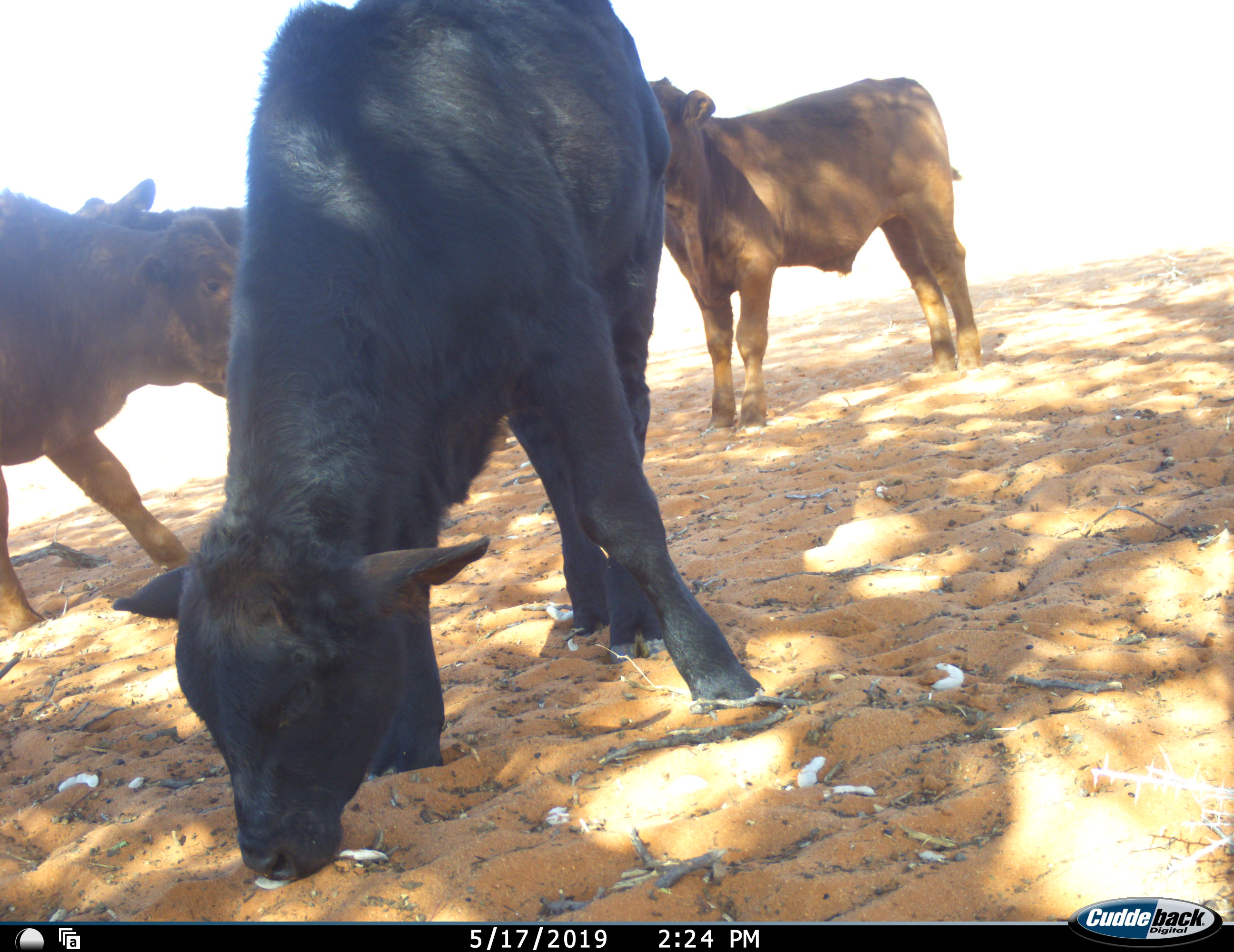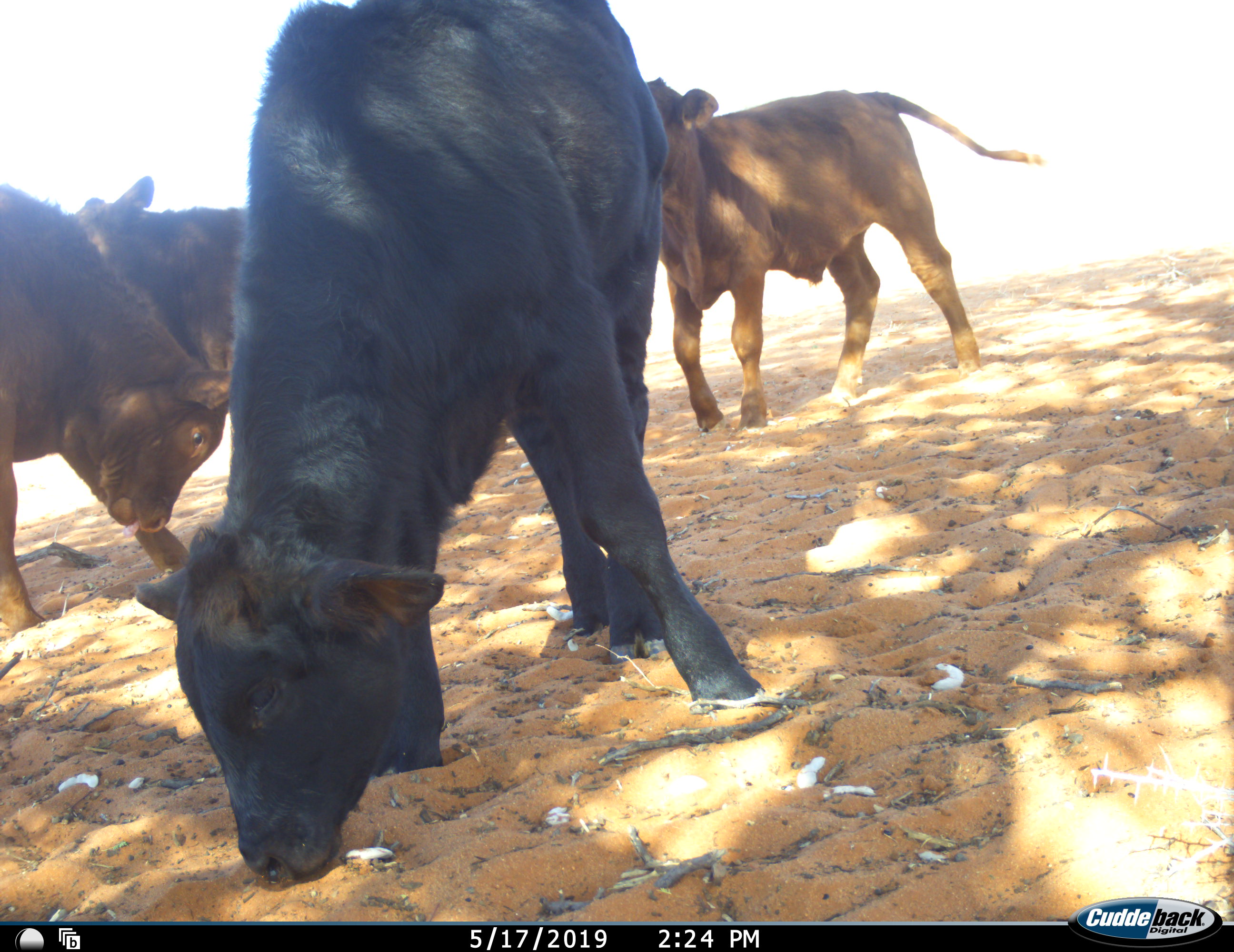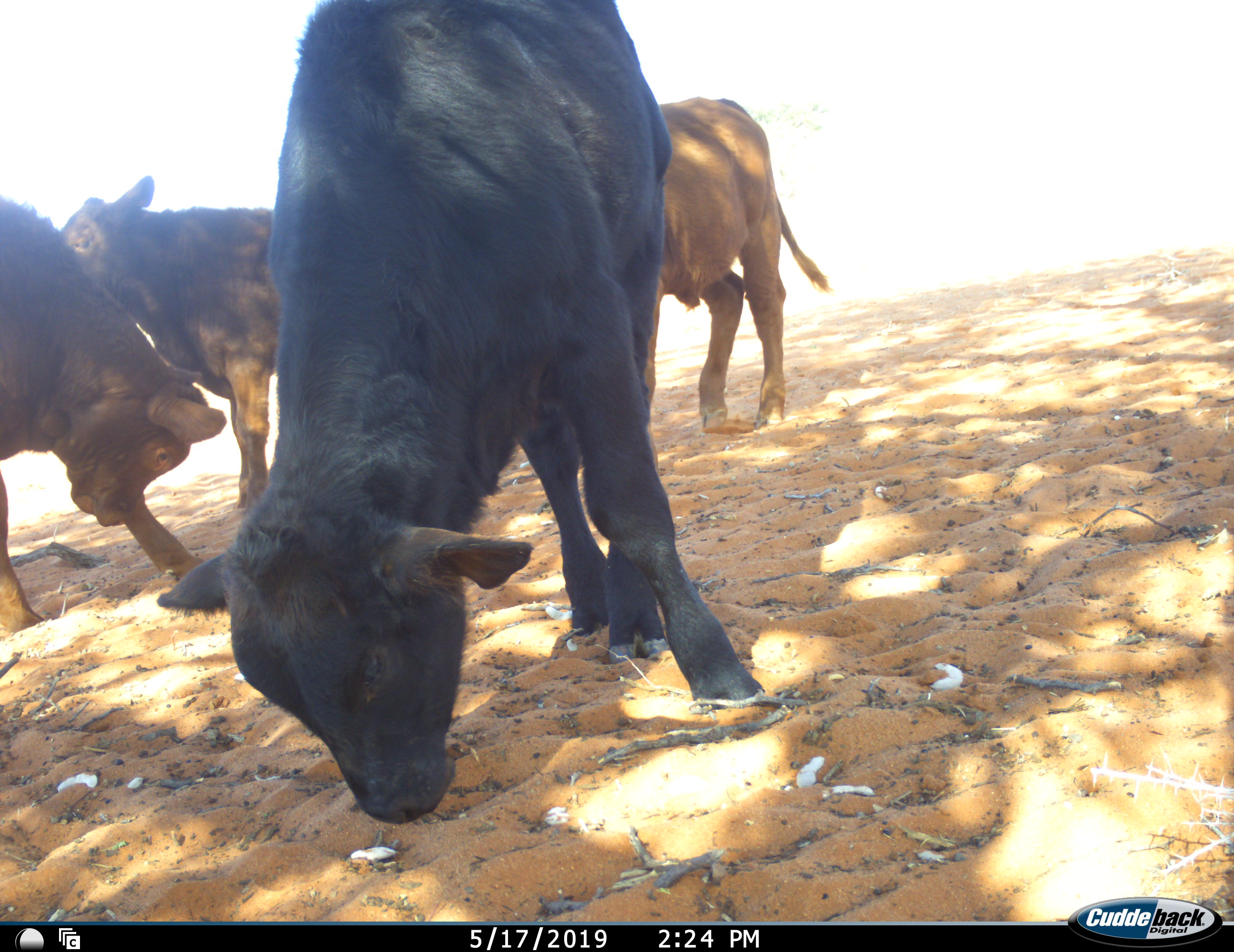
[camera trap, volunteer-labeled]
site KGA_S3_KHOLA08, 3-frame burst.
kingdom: Animalia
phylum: Chordata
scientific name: Vertebrata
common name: domestic animal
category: domesticanimal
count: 4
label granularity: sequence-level